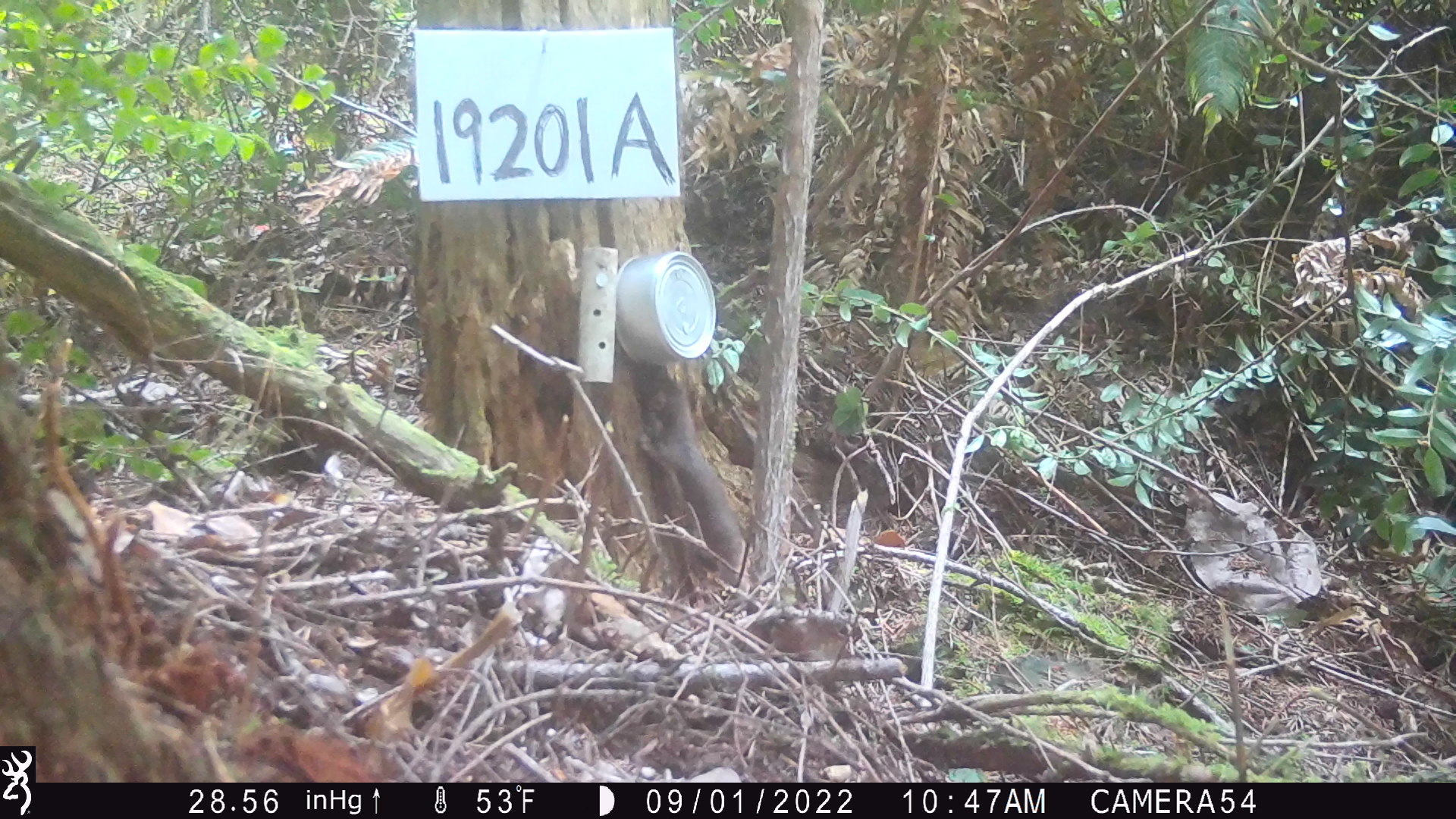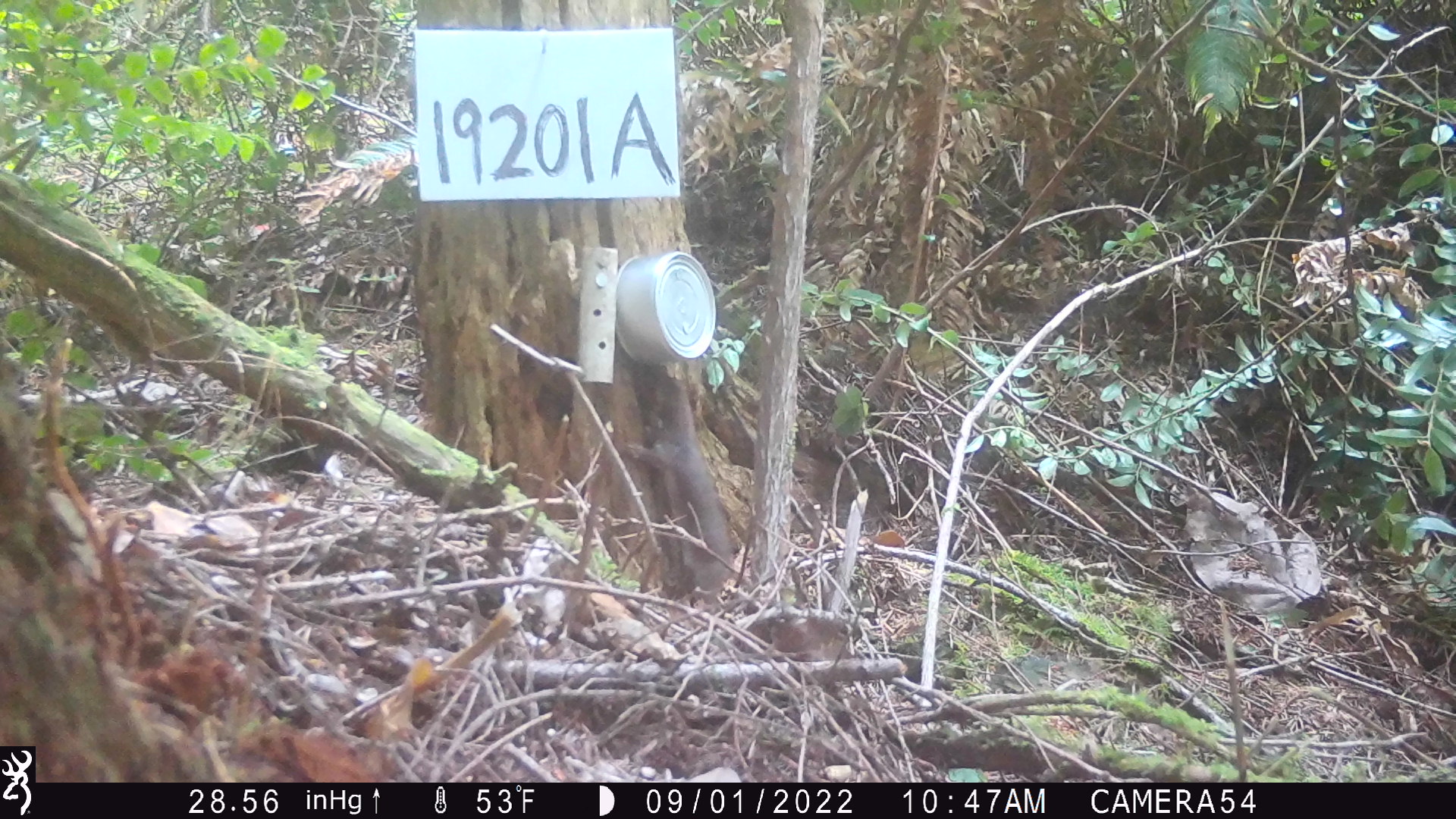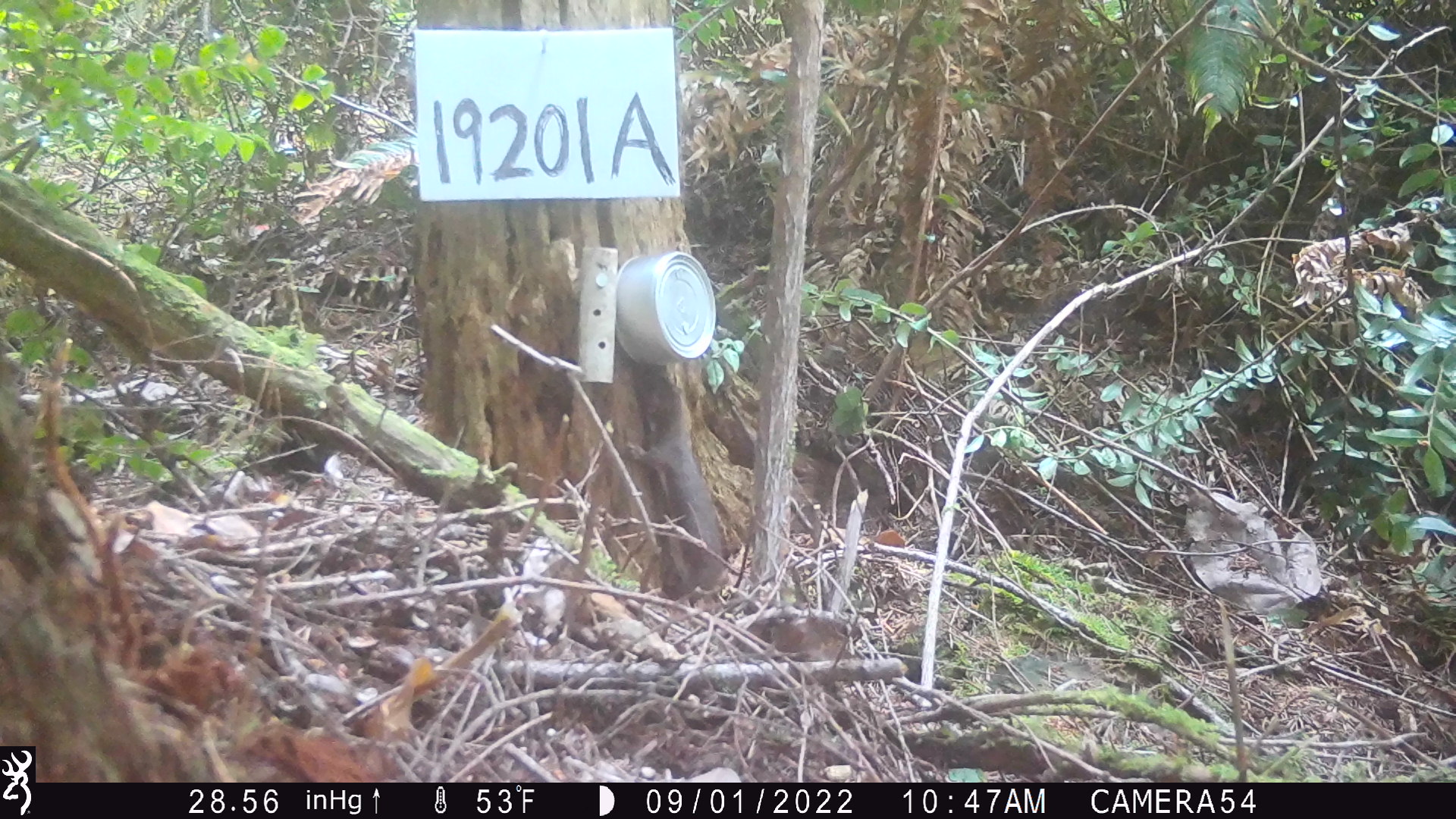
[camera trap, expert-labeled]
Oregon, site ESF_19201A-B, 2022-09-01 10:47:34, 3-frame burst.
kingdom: Animalia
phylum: Chordata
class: Mammalia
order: Carnivora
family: Mustelidae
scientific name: Mustelidae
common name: weasel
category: weasel family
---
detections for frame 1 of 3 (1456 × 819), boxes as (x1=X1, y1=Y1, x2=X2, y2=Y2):
weasel family: (x1=623, y1=361, x2=784, y2=626)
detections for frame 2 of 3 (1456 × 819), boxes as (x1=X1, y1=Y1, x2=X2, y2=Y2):
weasel family: (x1=605, y1=366, x2=736, y2=608)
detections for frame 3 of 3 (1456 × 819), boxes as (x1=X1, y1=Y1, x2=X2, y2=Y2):
weasel family: (x1=618, y1=332, x2=736, y2=628)